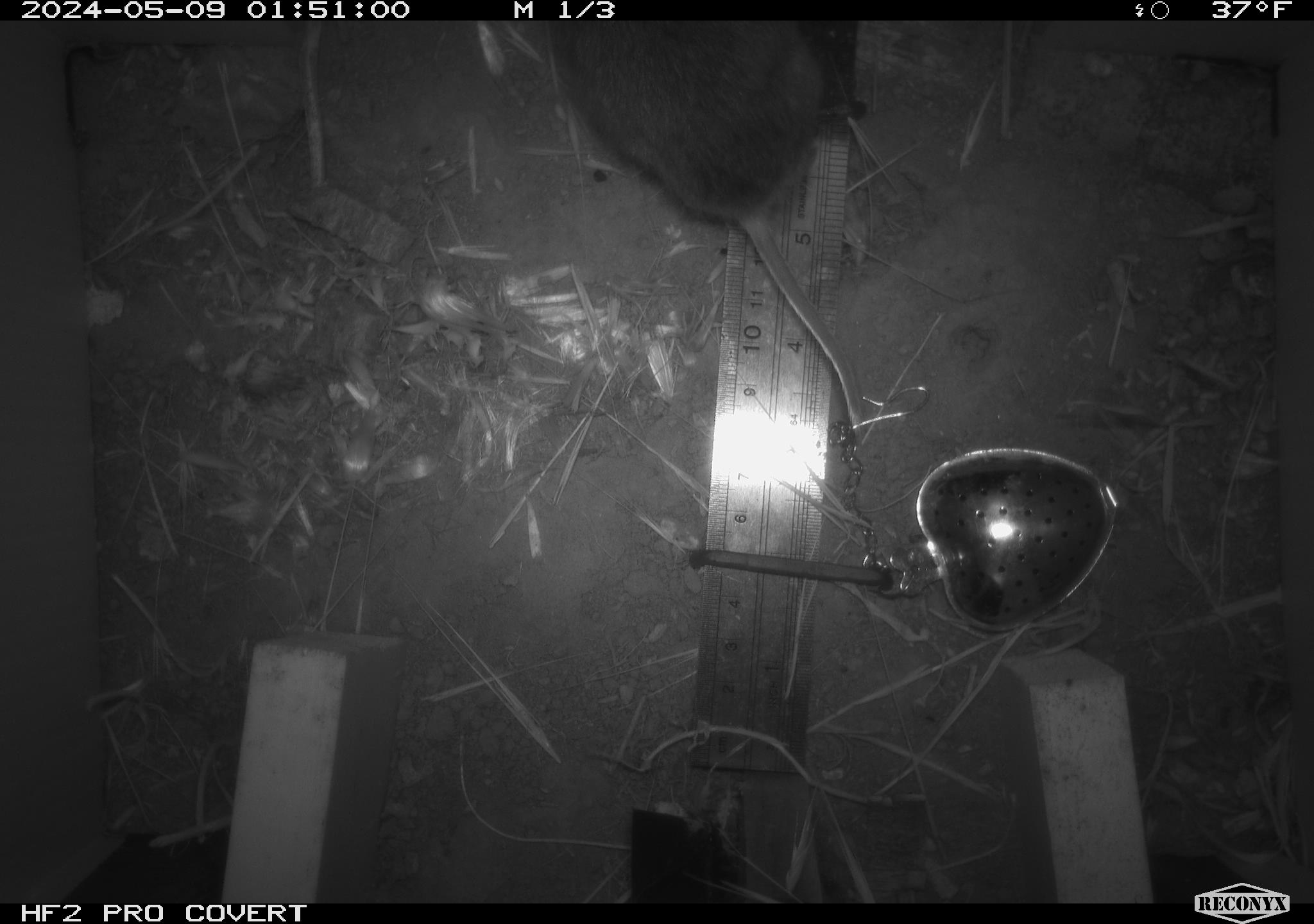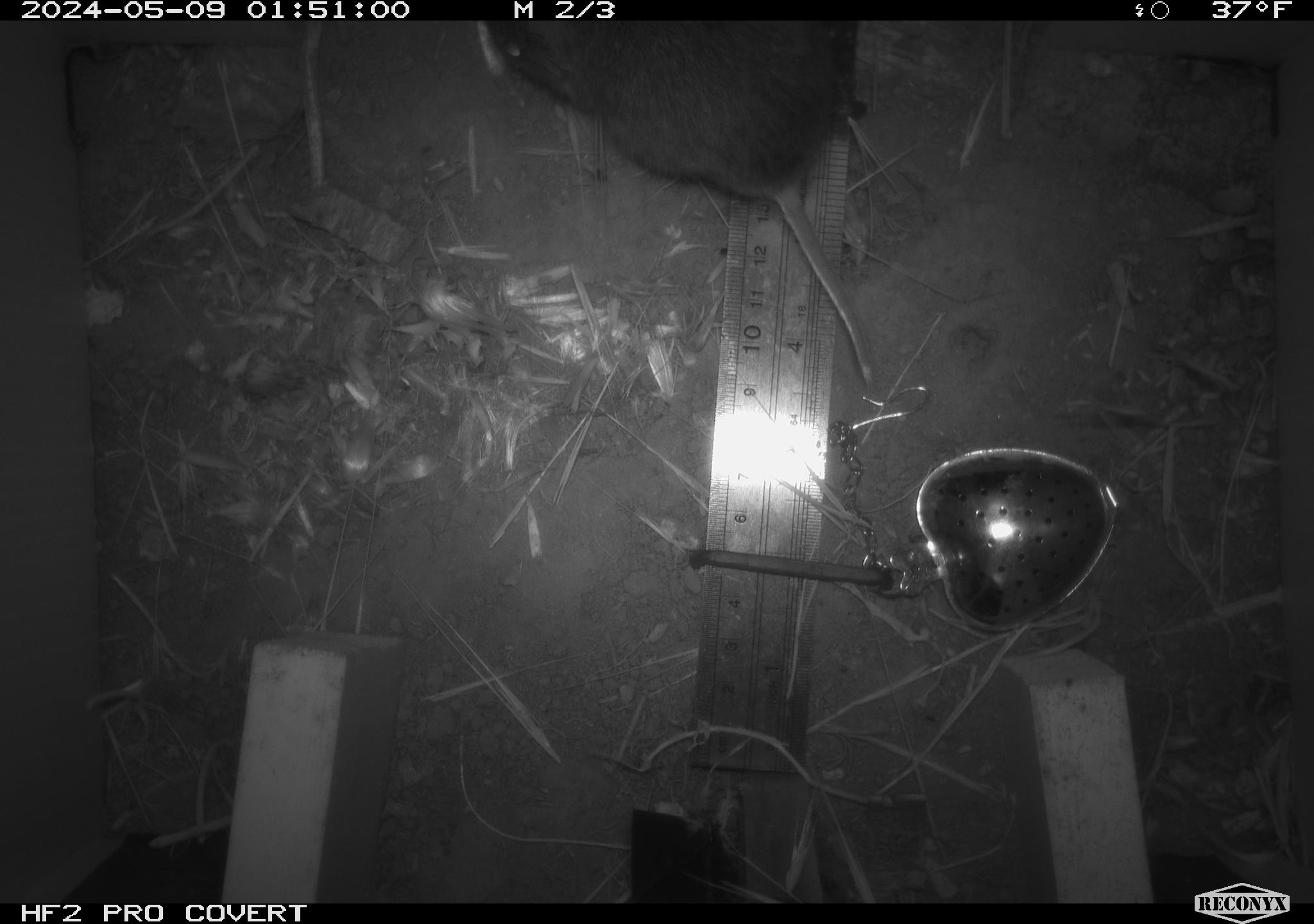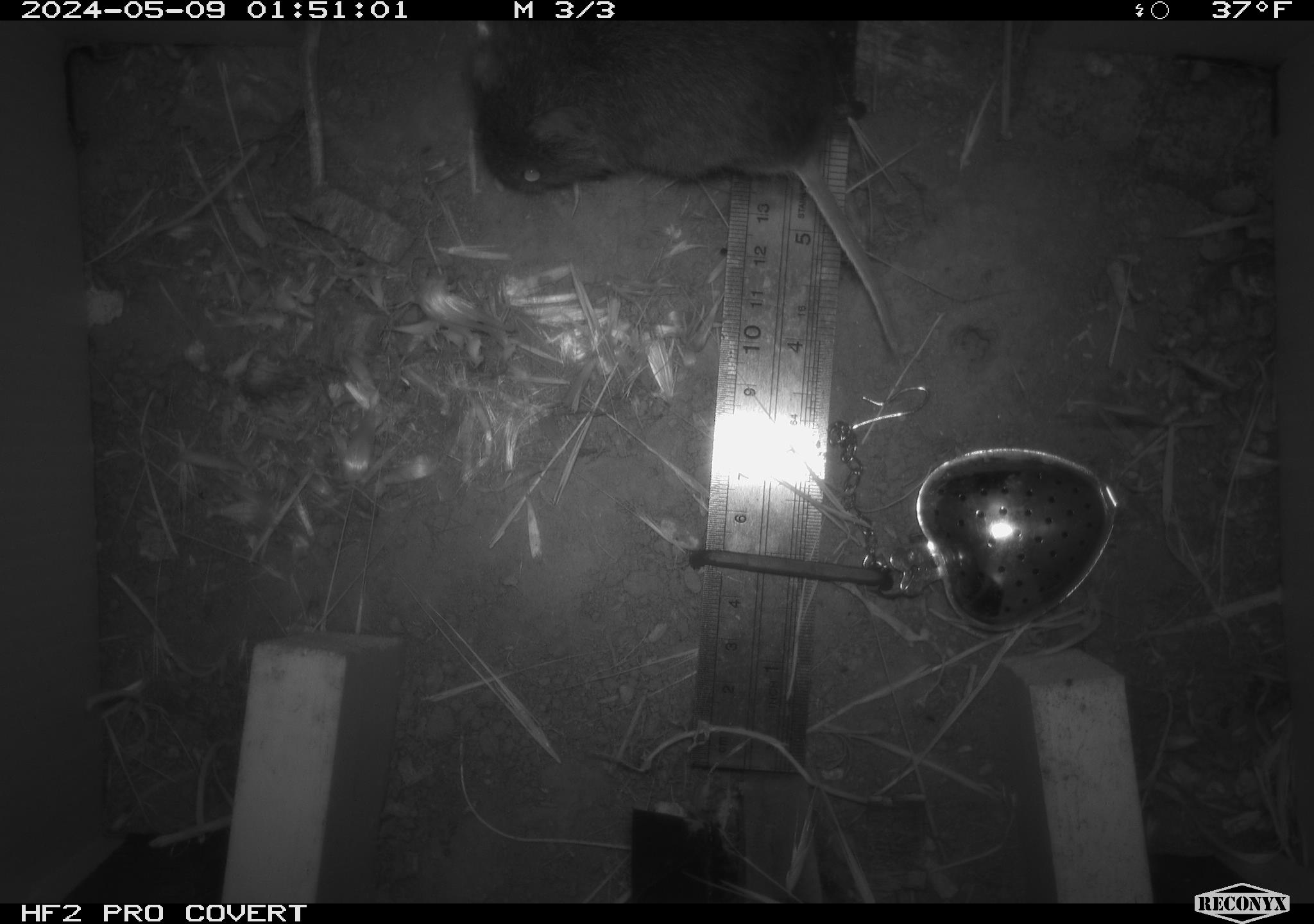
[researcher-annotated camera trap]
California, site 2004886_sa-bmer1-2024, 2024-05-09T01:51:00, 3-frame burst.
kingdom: Animalia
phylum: Chordata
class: Mammalia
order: Rodentia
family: Cricetidae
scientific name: Arvicolinae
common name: voles, lemmings, and muskrats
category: arvicolinae subfamily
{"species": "arvicolinae subfamily (voles, lemmings, and muskrats) (Arvicolinae)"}